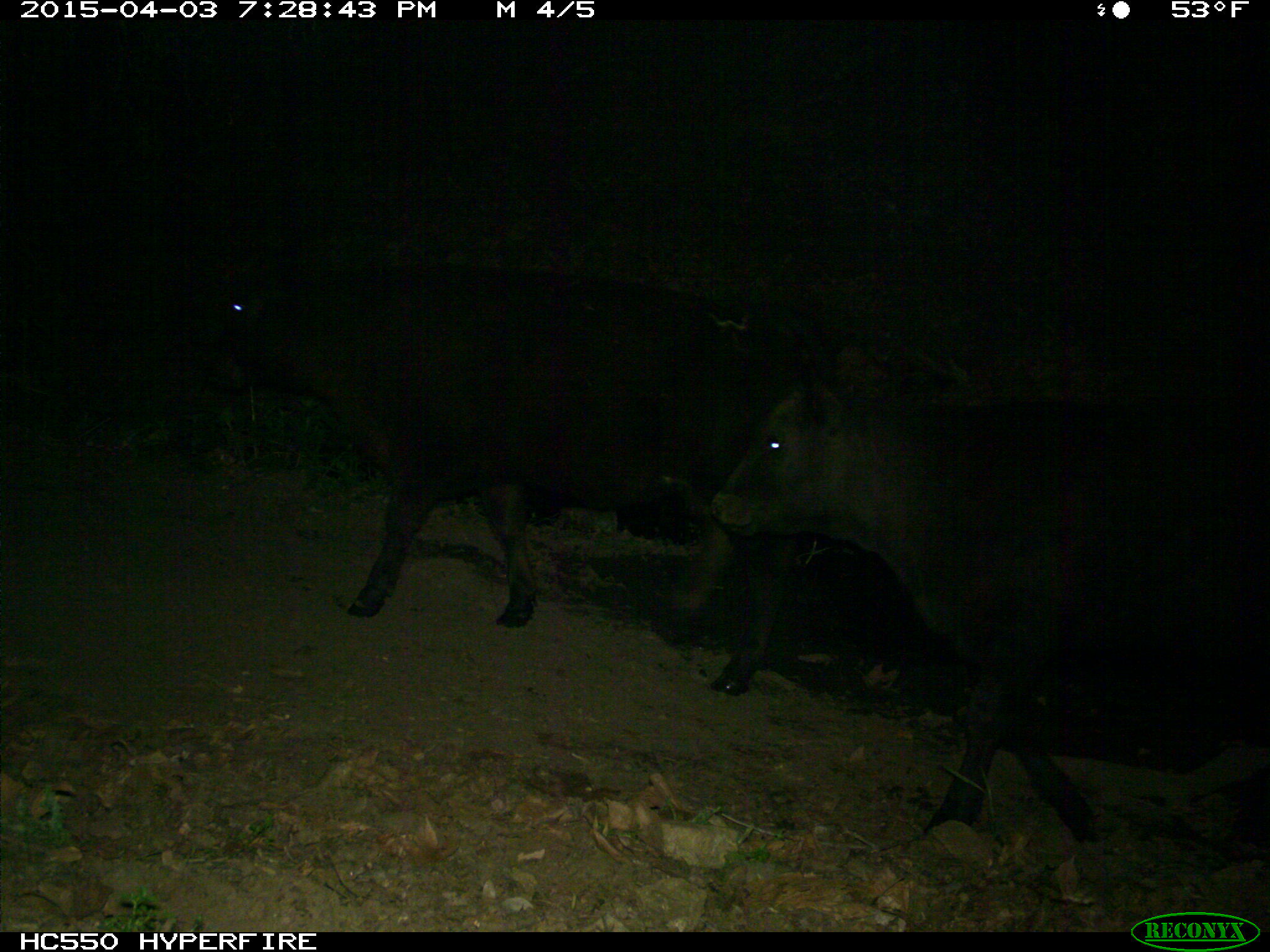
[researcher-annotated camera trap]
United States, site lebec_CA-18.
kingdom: Animalia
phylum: Chordata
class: Mammalia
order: Artiodactyla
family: Bovidae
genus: Bos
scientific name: Bos taurus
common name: domestic cow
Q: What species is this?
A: Bos taurus (domestic cow).